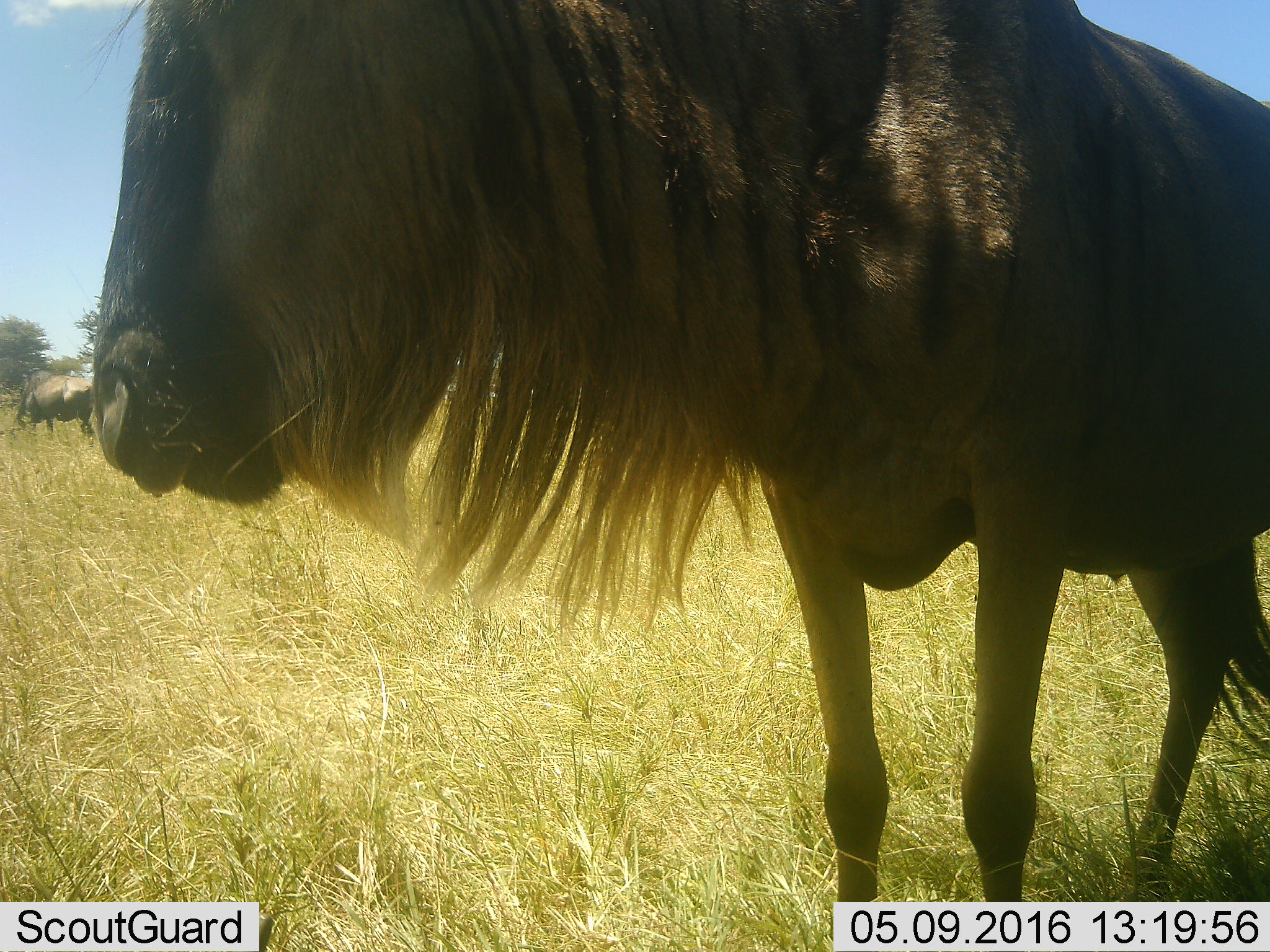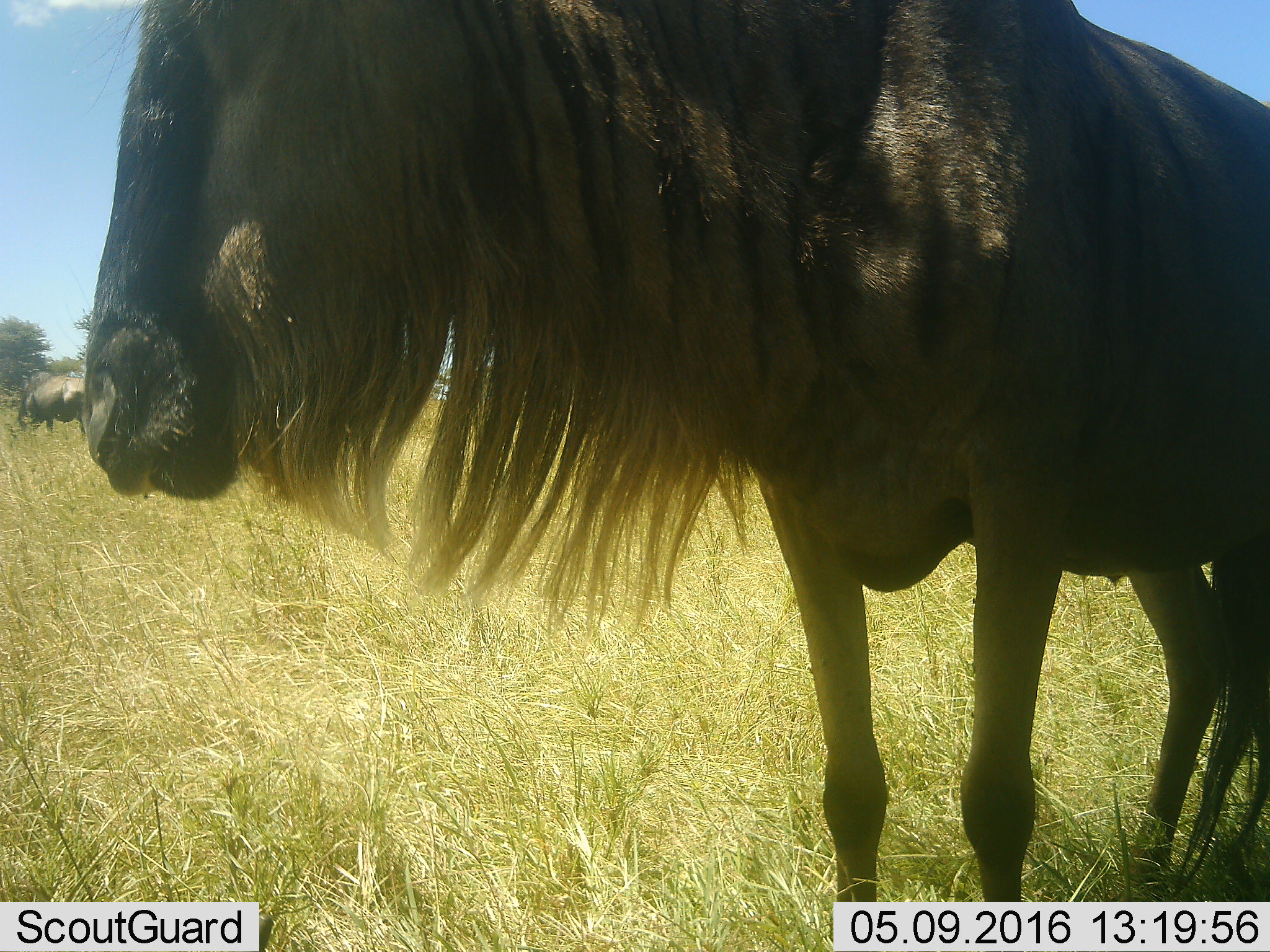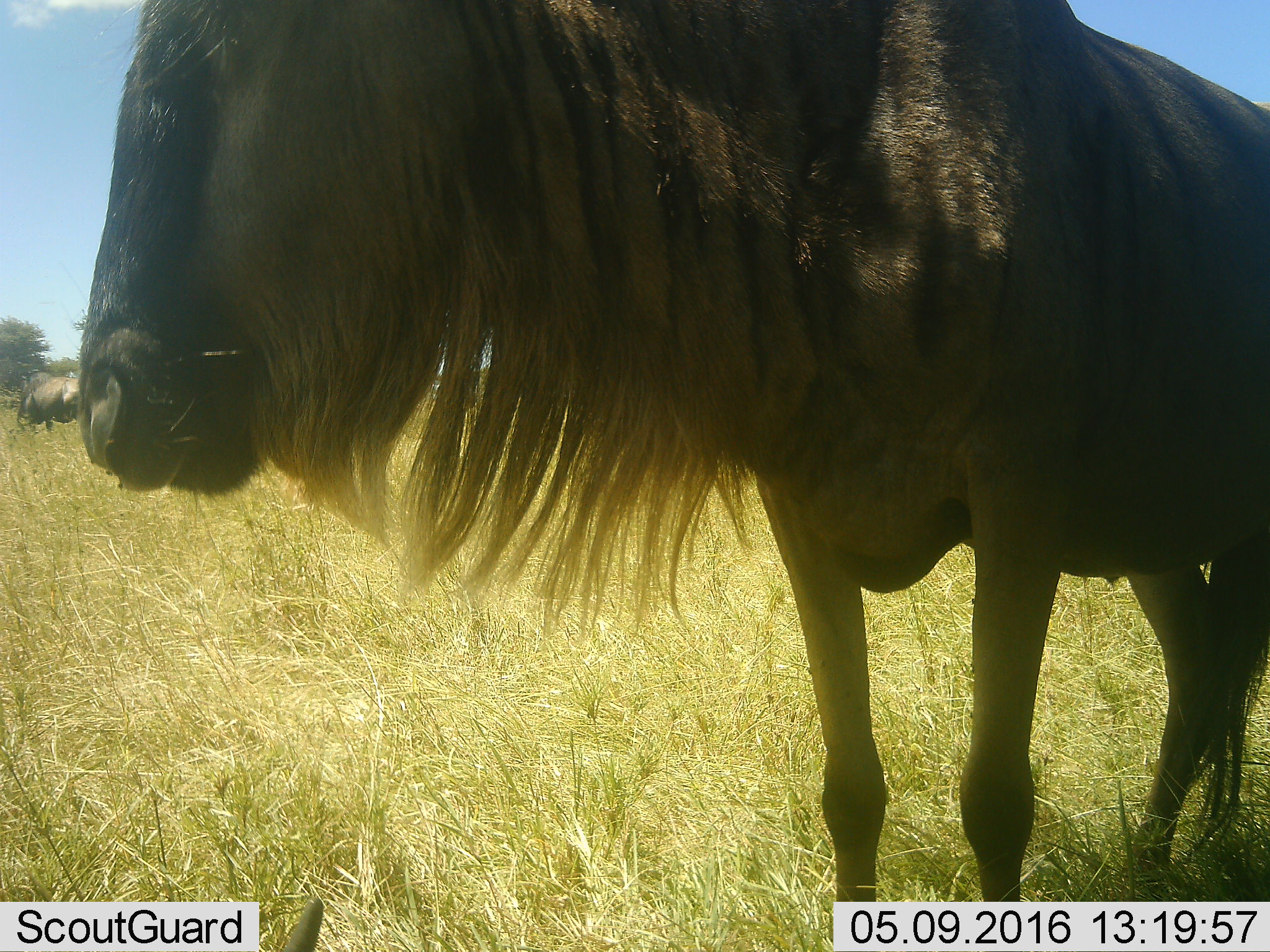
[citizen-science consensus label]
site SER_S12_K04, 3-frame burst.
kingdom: Animalia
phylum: Chordata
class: Mammalia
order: Artiodactyla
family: Bovidae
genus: Connochaetes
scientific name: Connochaetes taurinus taurinus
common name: blue wildebeest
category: wildebeestblue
Wildebeestblue (blue wildebeest) (Connochaetes taurinus taurinus), count 2. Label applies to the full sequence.